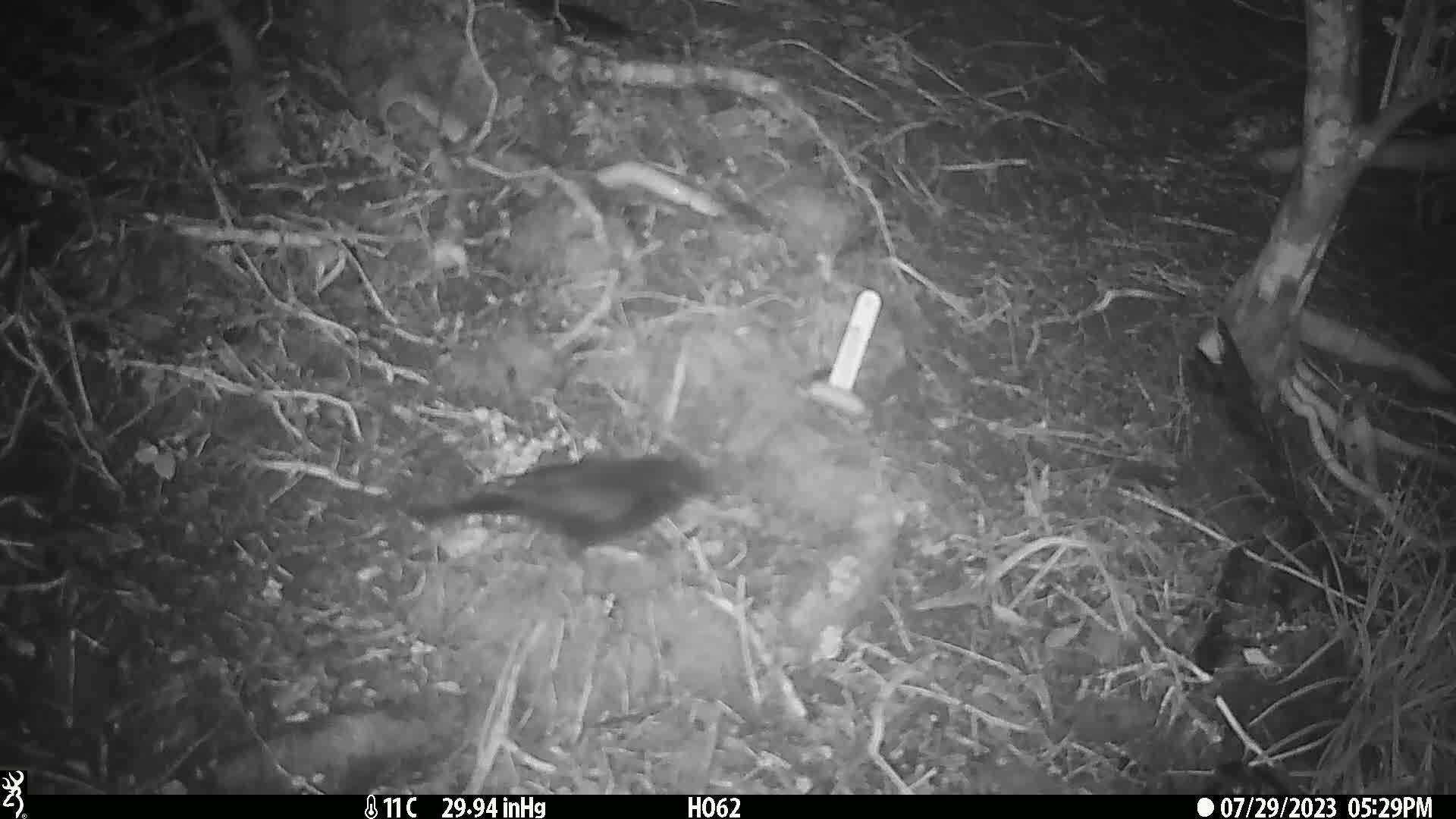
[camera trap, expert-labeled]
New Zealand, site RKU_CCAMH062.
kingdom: Animalia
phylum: Chordata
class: Aves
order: Passeriformes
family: Turdidae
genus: Turdus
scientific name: Turdus merula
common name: eurasian blackbird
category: blackbird